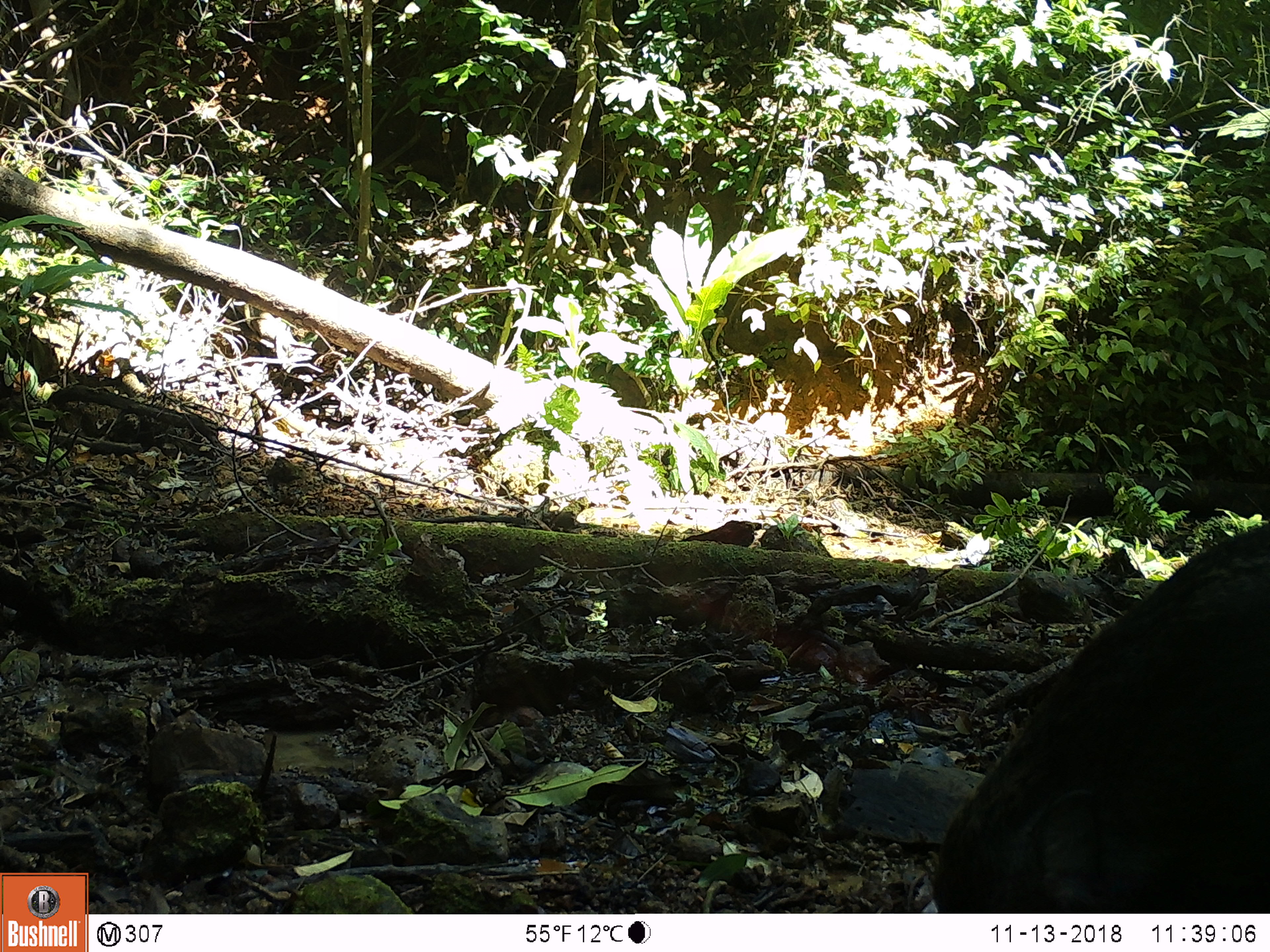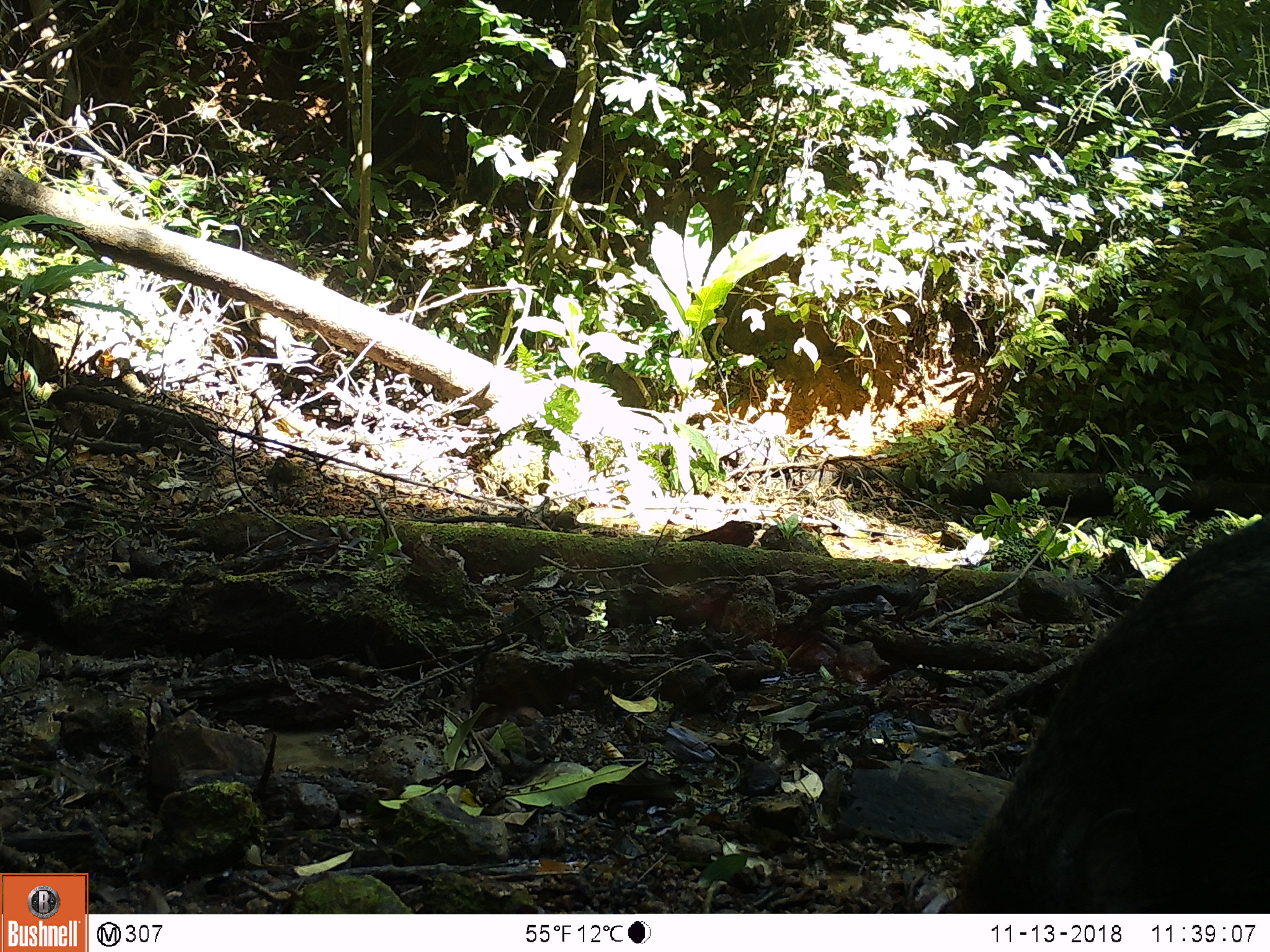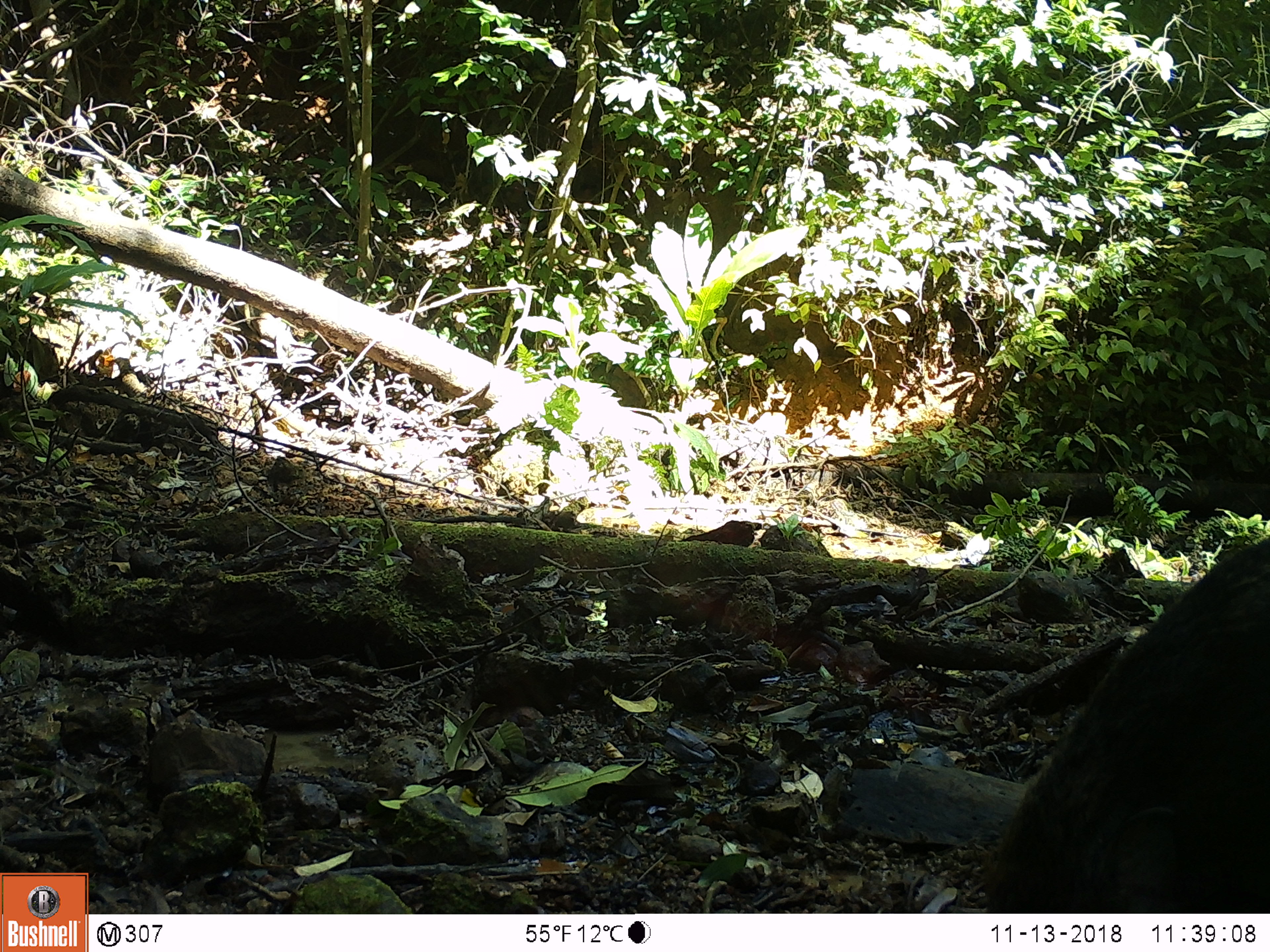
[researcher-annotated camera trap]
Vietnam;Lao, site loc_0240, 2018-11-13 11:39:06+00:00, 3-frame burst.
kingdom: Animalia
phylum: Chordata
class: Mammalia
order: Artiodactyla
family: Suidae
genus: Sus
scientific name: Sus scrofa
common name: eurasian wild pig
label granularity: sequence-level